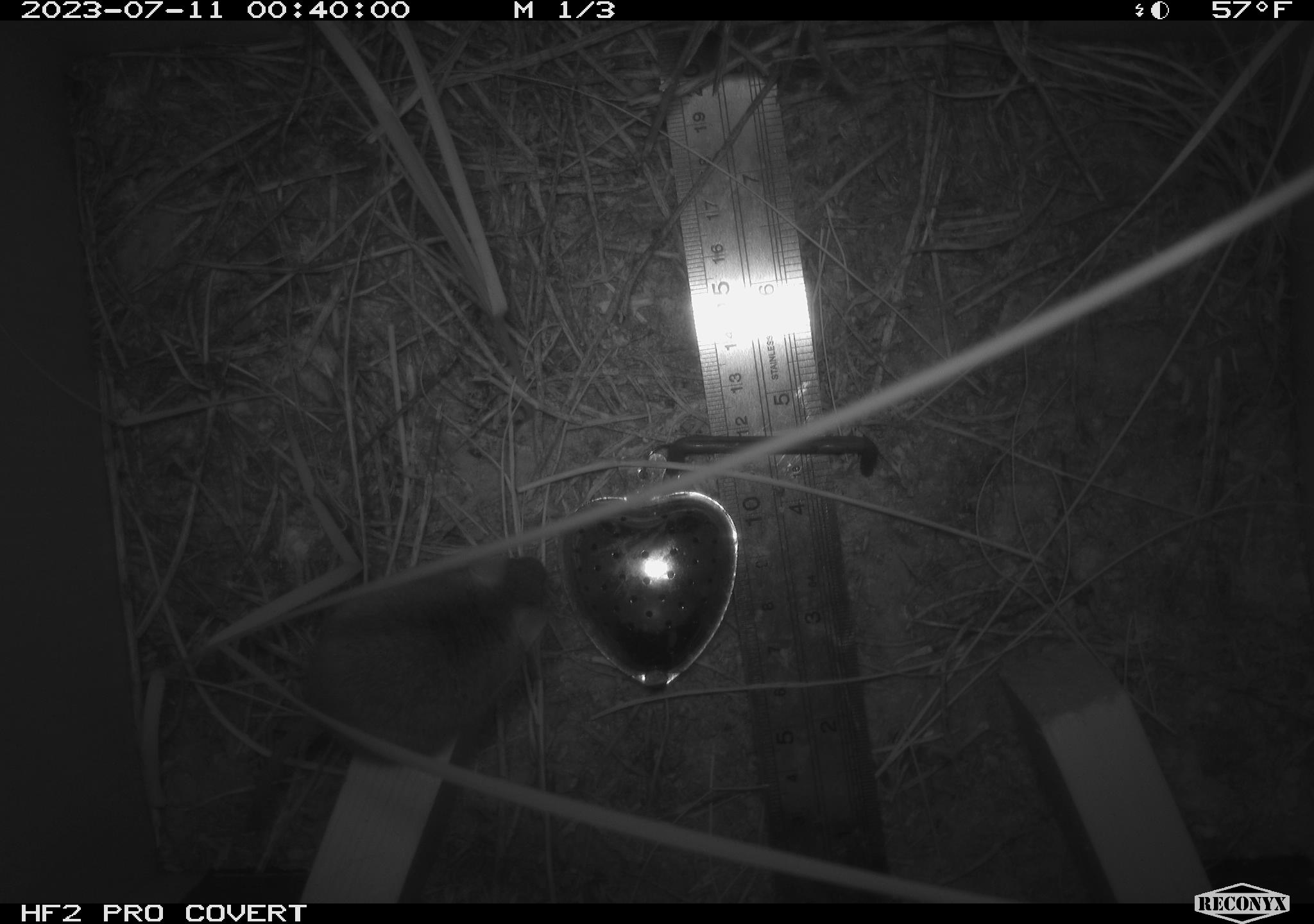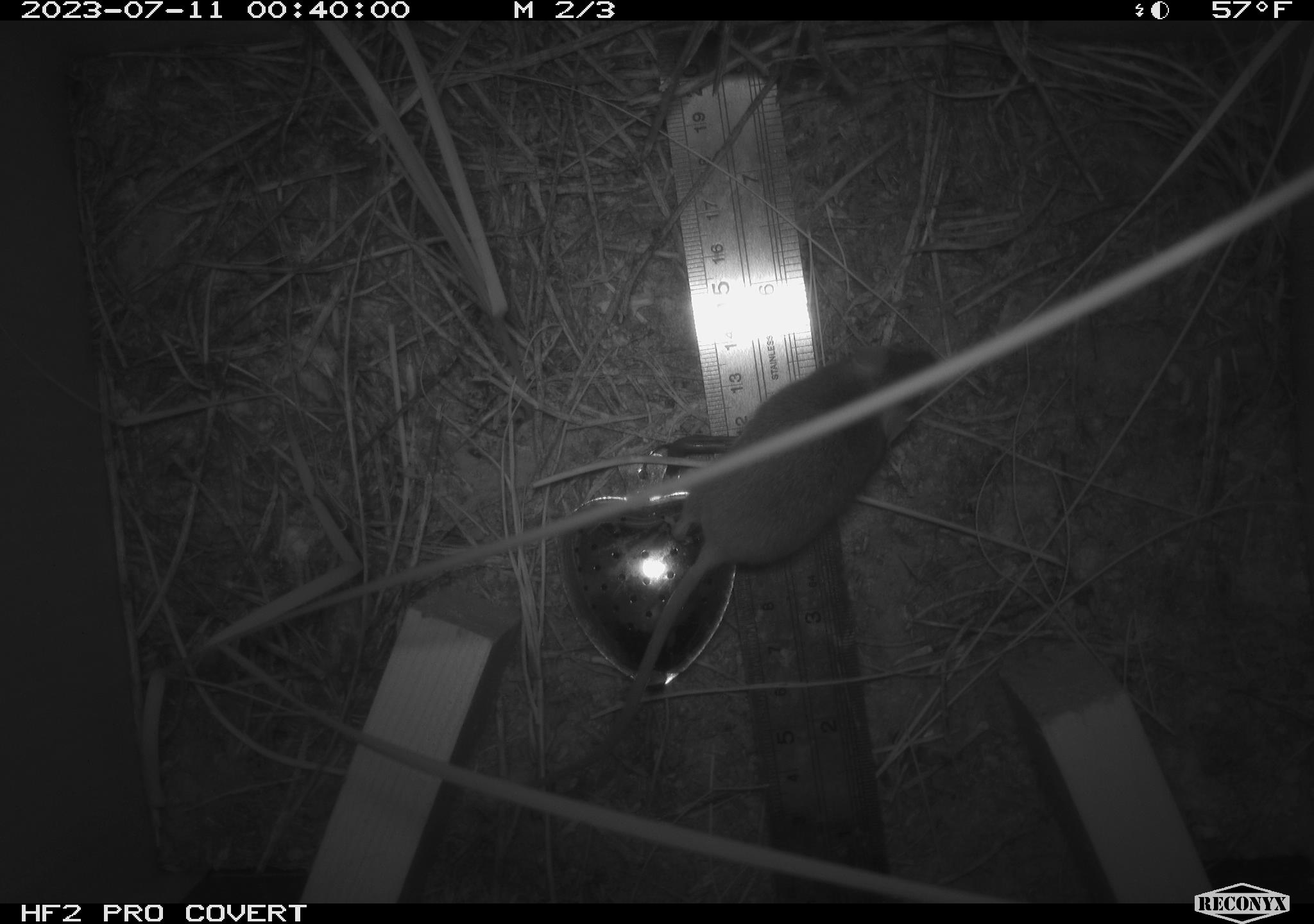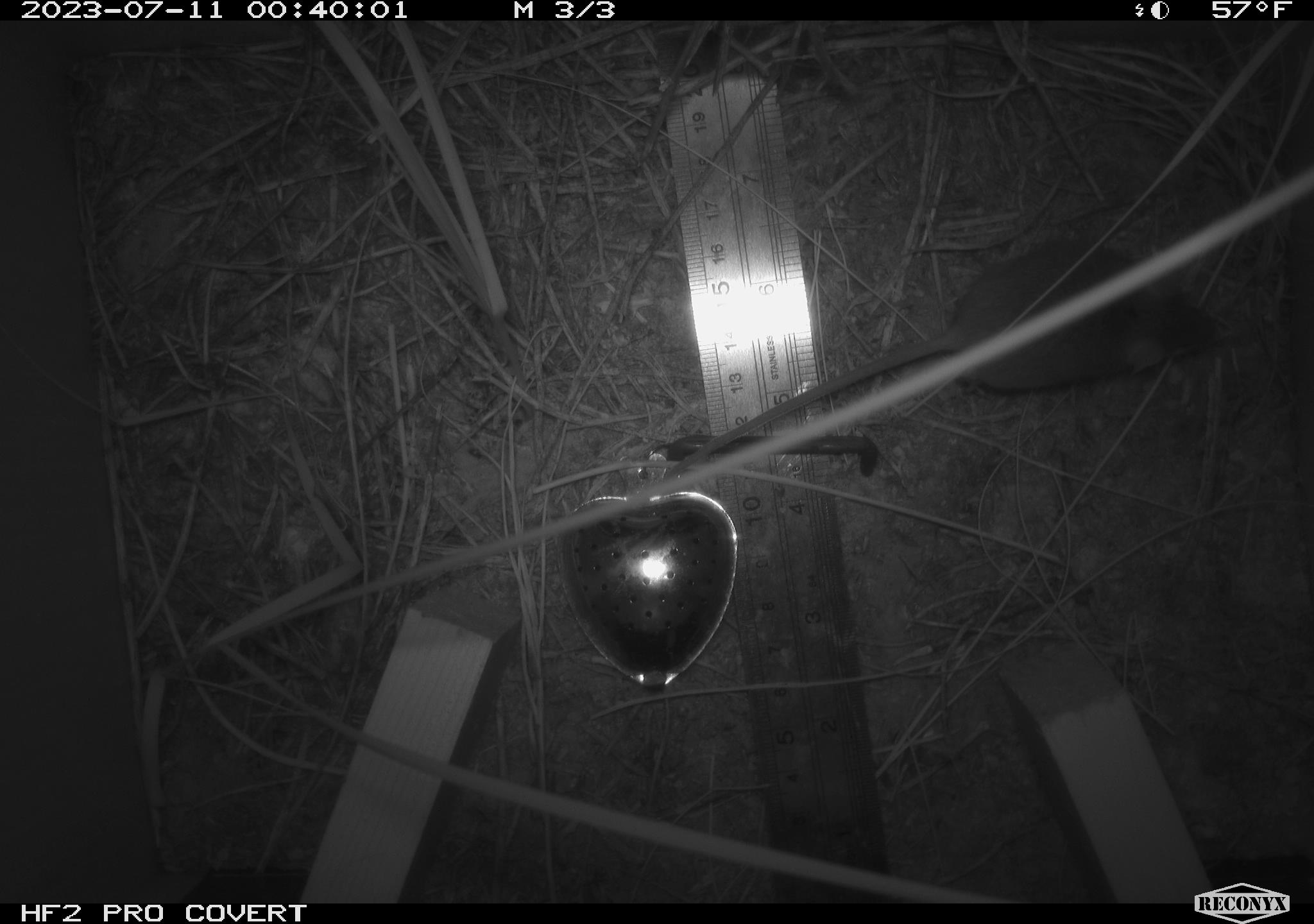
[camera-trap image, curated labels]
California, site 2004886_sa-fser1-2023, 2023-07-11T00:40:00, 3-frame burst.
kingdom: Animalia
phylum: Chordata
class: Mammalia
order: Rodentia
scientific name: Rodentia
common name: mouse species